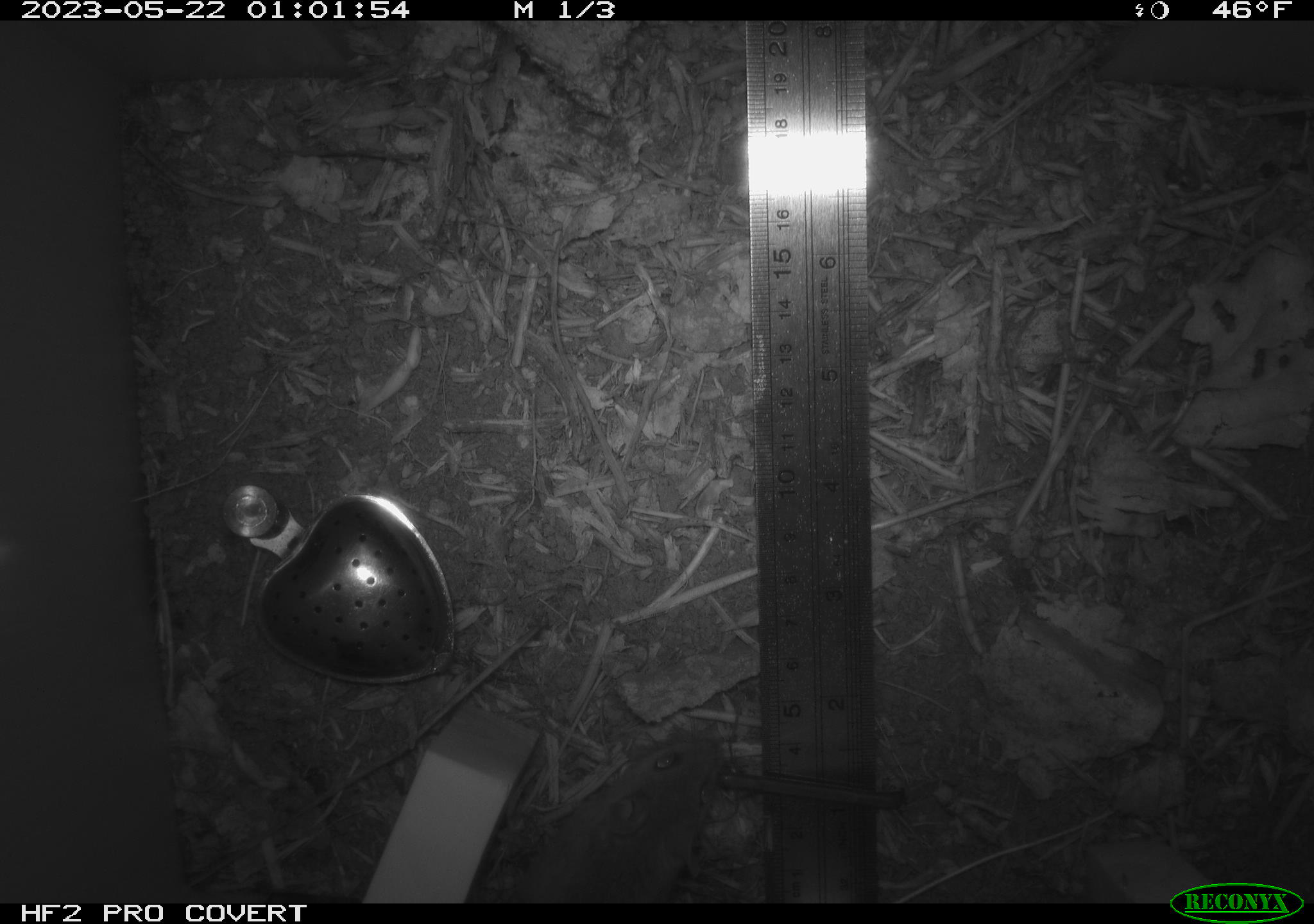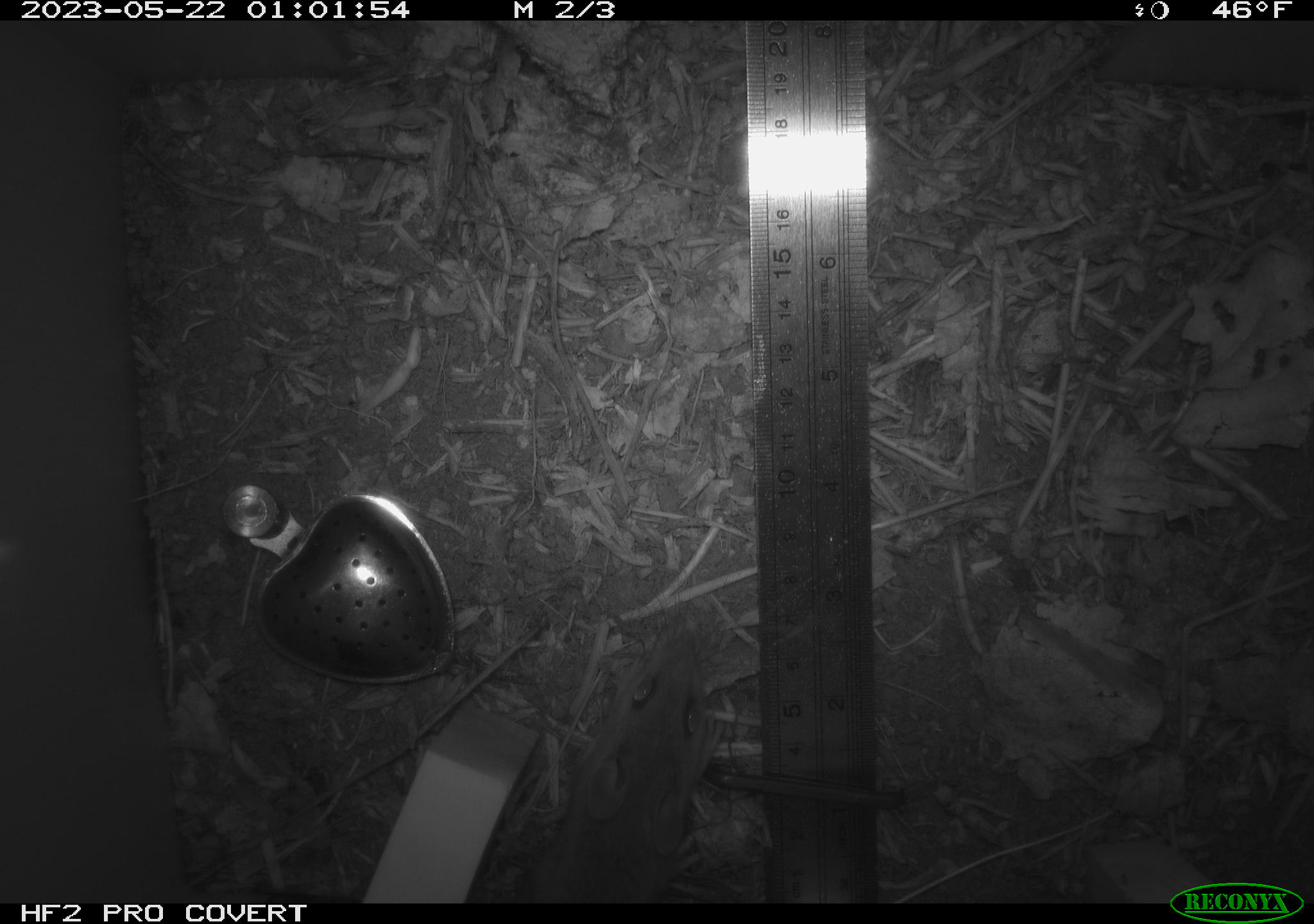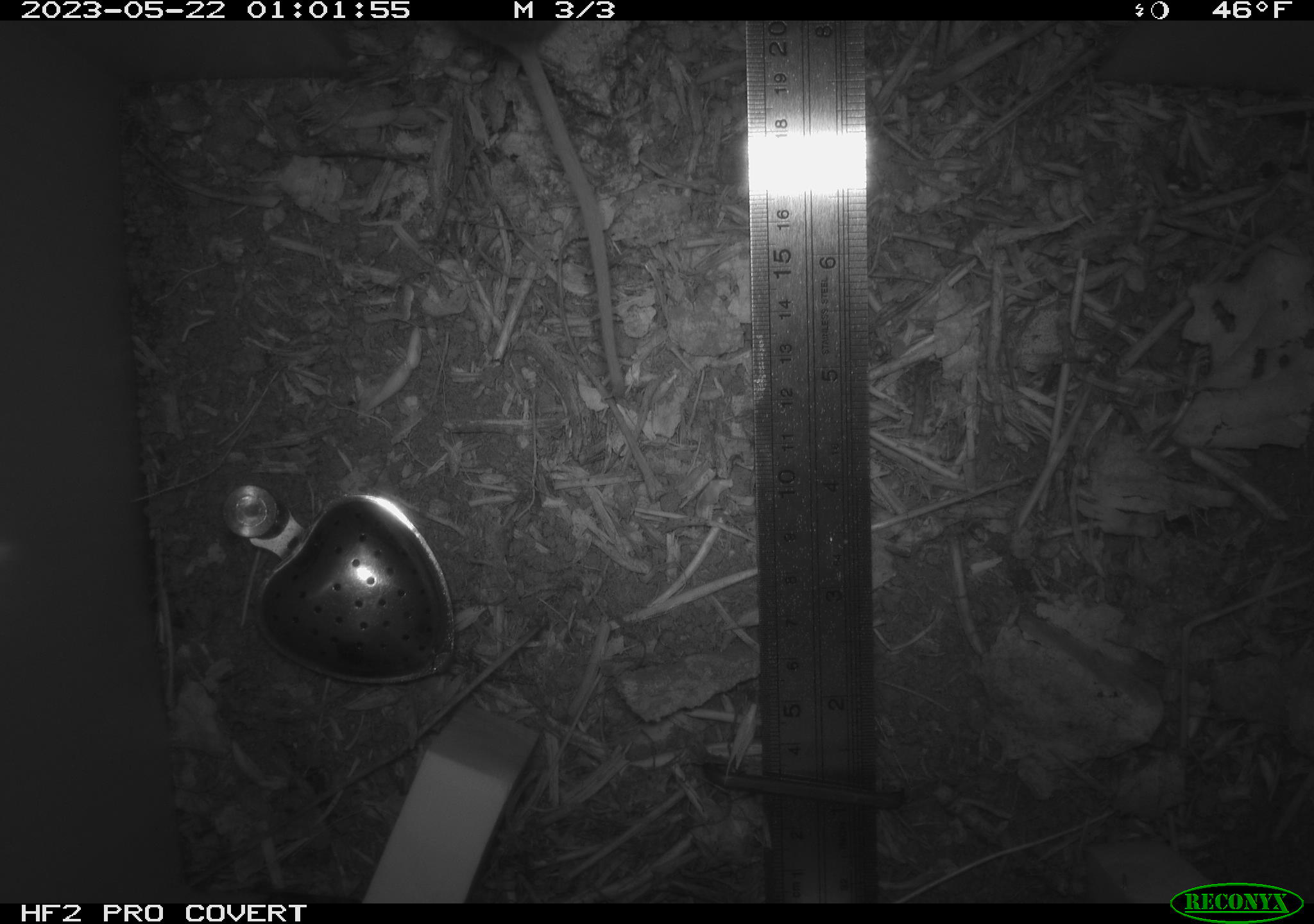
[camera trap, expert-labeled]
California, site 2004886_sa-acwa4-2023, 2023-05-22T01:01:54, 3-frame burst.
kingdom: Animalia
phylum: Chordata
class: Mammalia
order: Rodentia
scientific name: Rodentia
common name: mouse species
Mouse species (Rodentia).